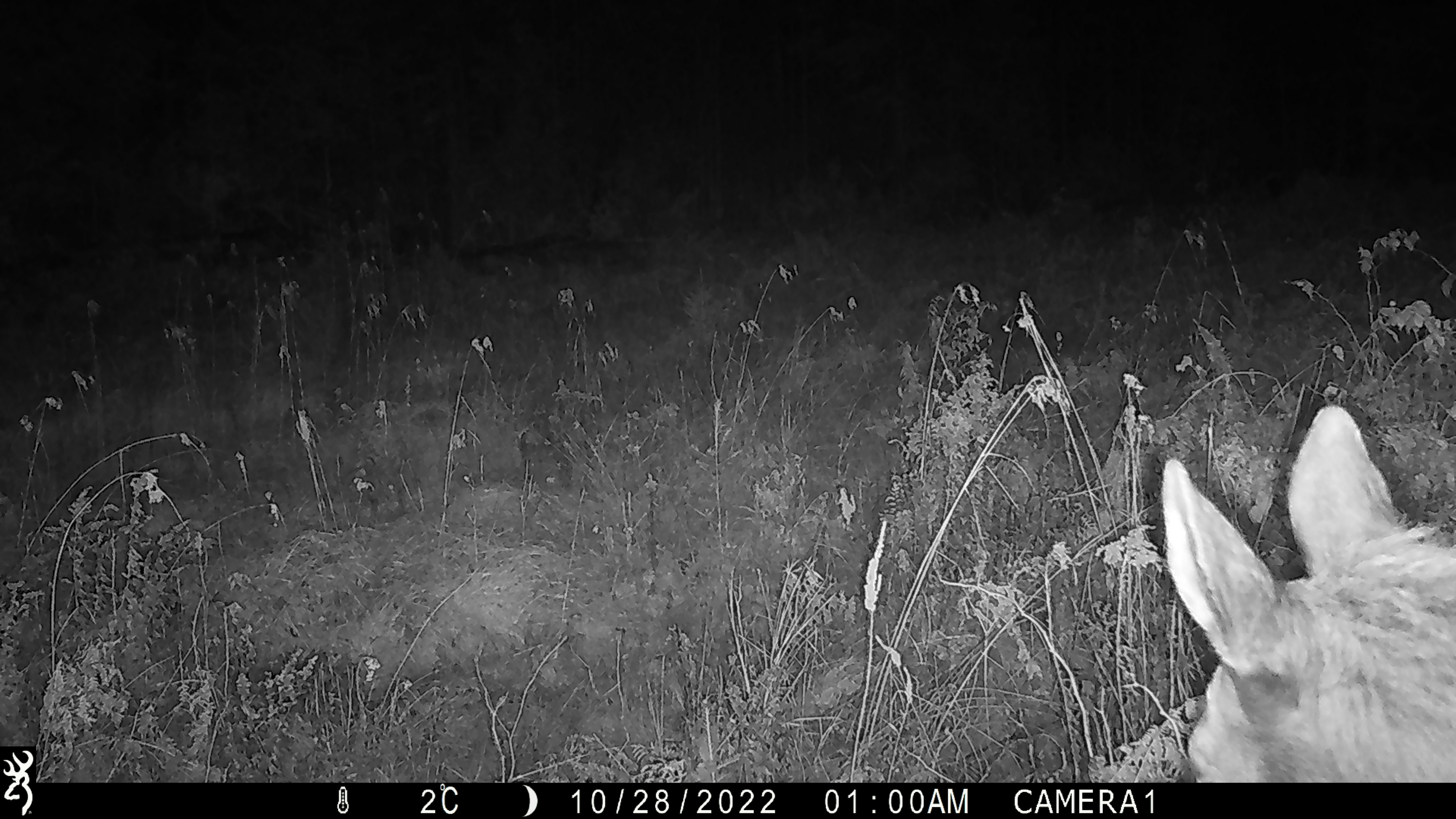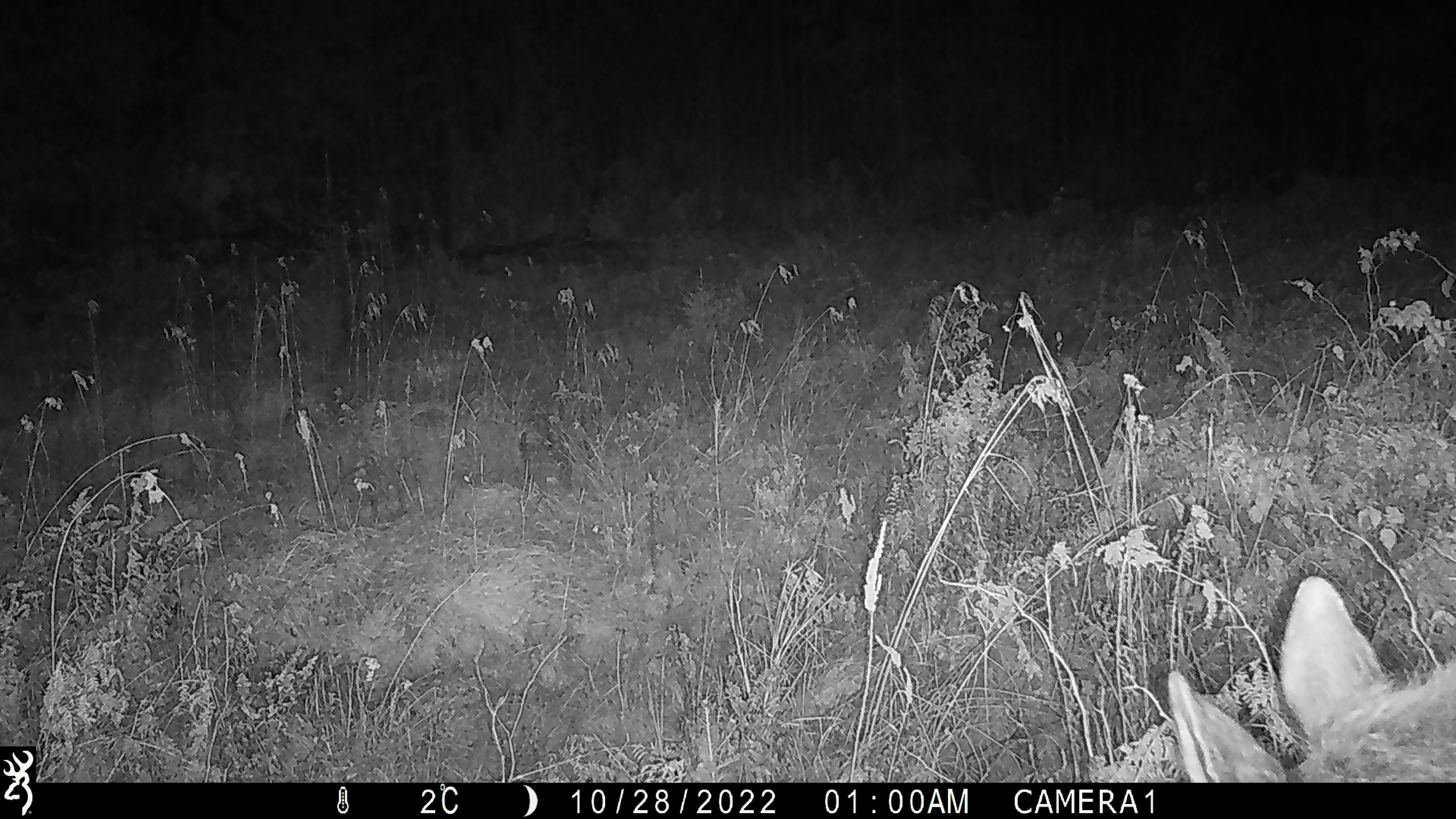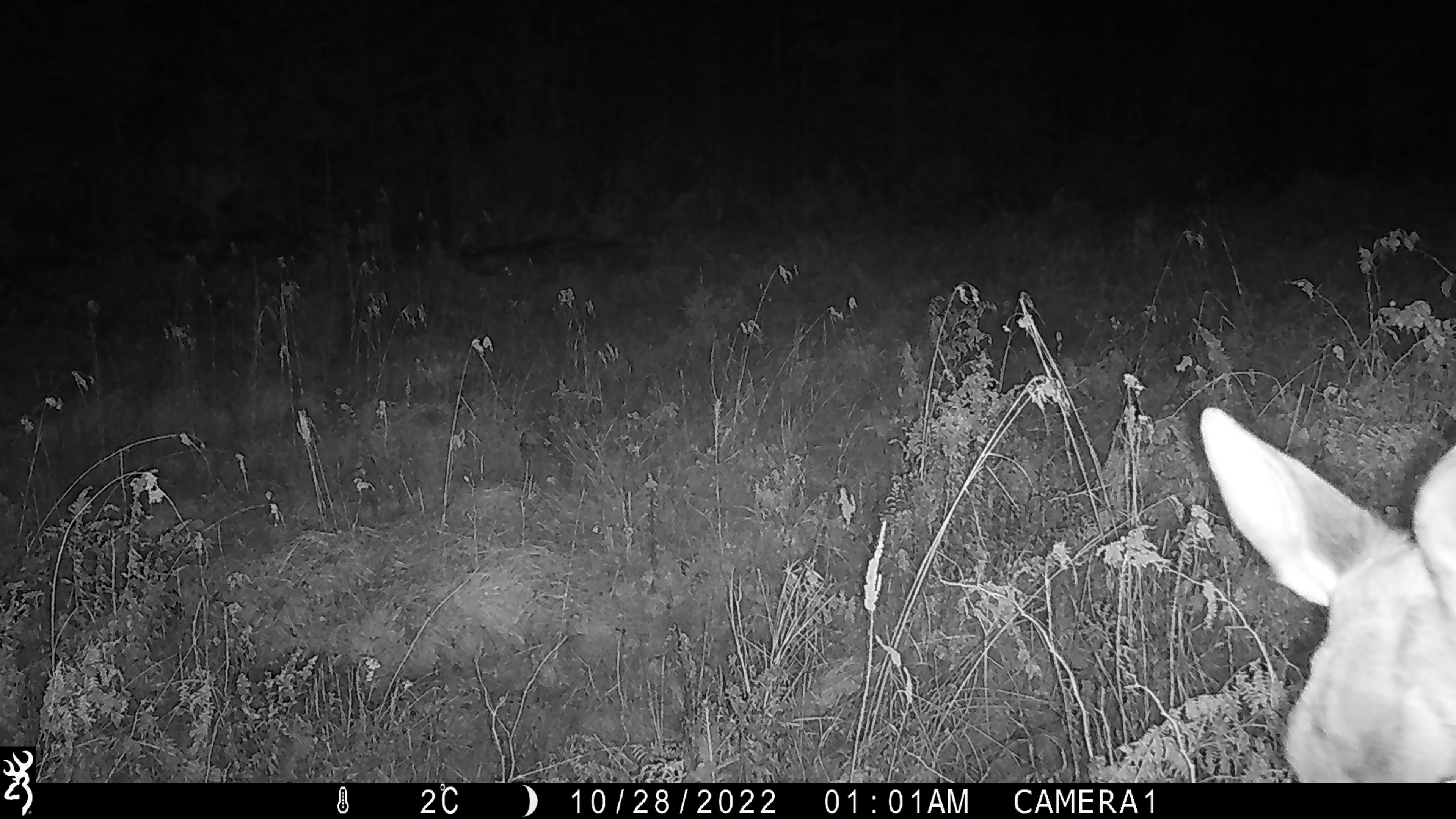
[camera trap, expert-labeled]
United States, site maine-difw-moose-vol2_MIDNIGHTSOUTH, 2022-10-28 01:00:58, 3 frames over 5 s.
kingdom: Animalia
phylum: Chordata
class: Mammalia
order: Artiodactyla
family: Cervidae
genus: Alces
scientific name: Alces alces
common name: moose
Moose (Alces alces).